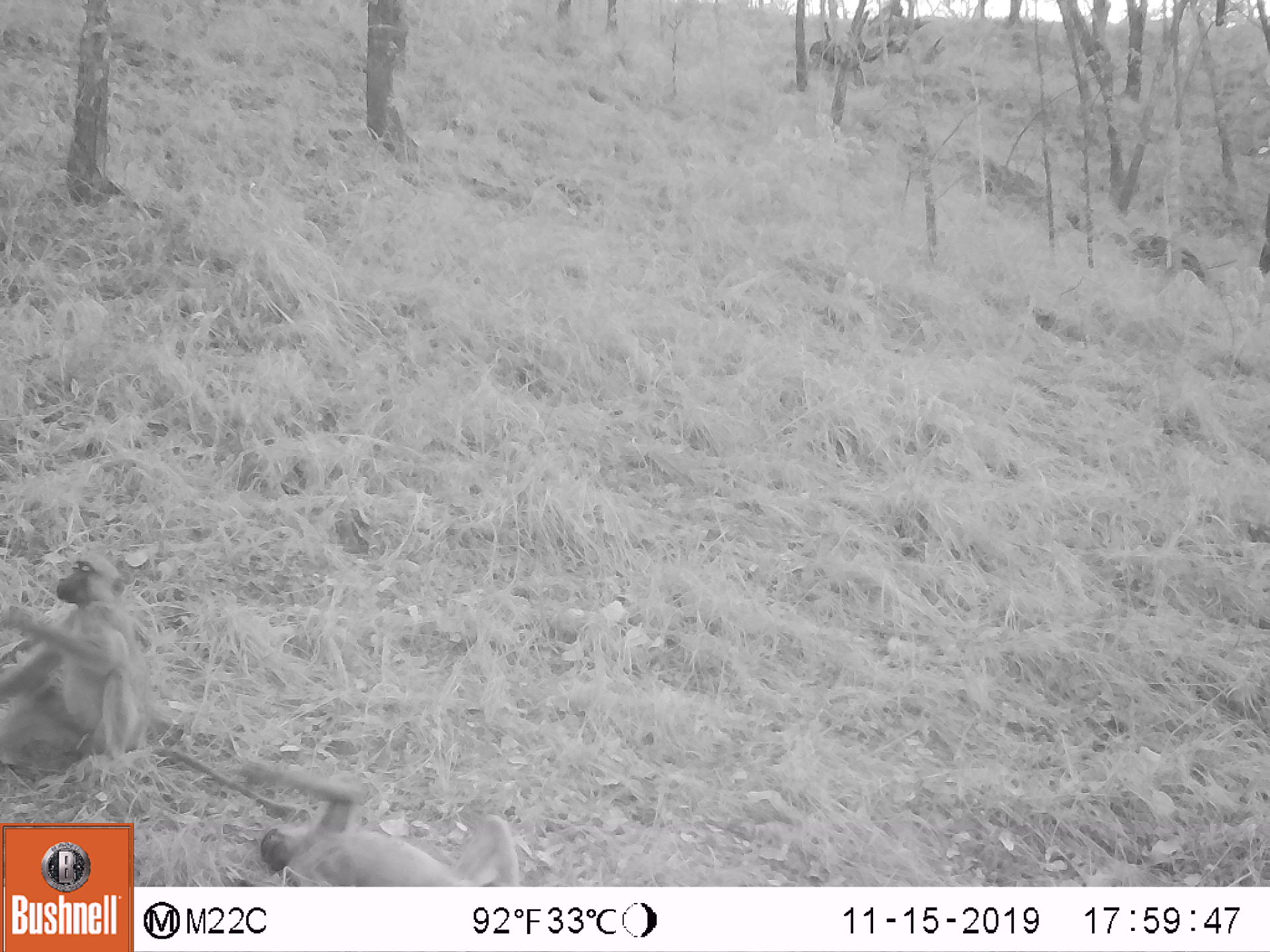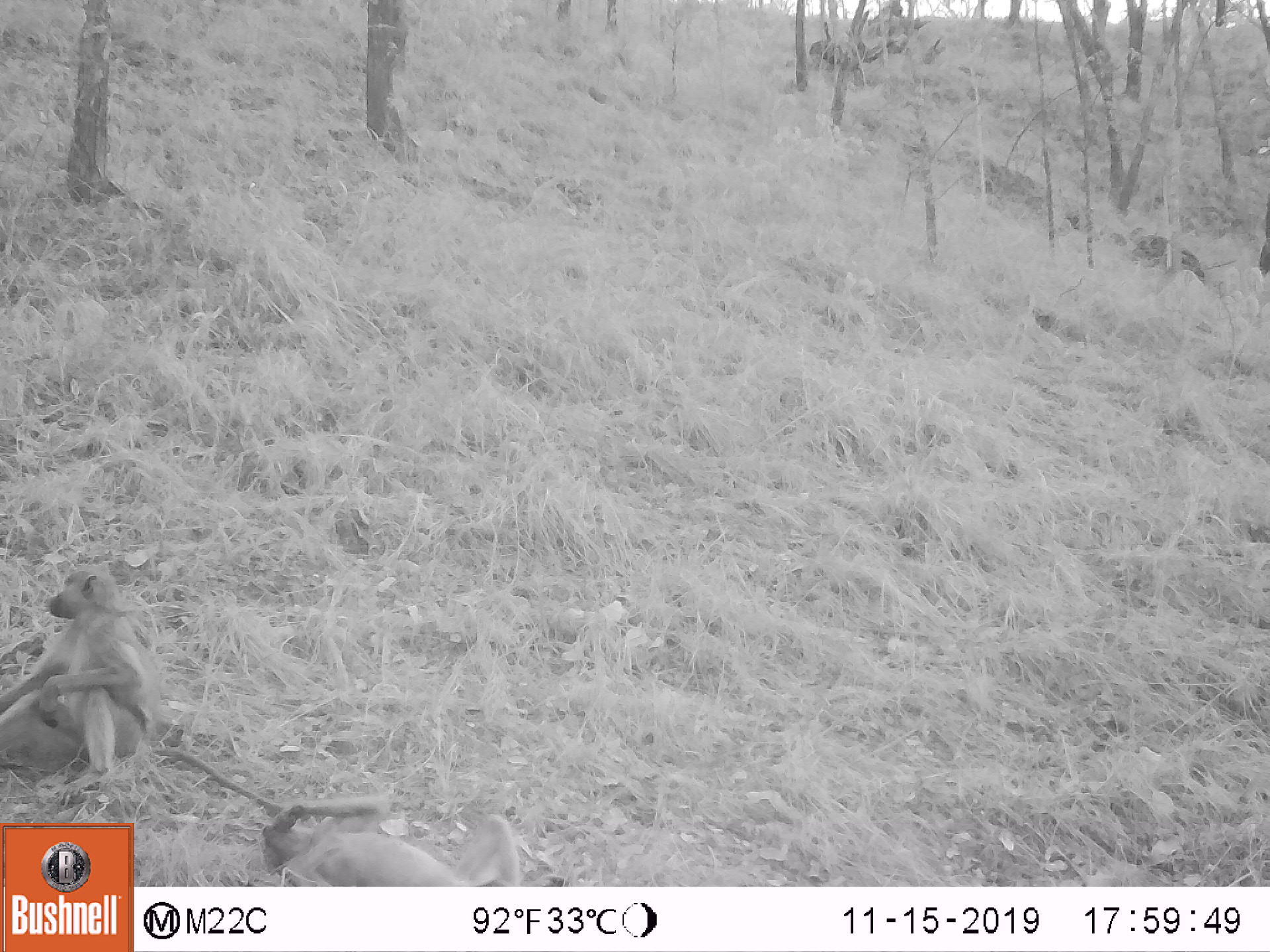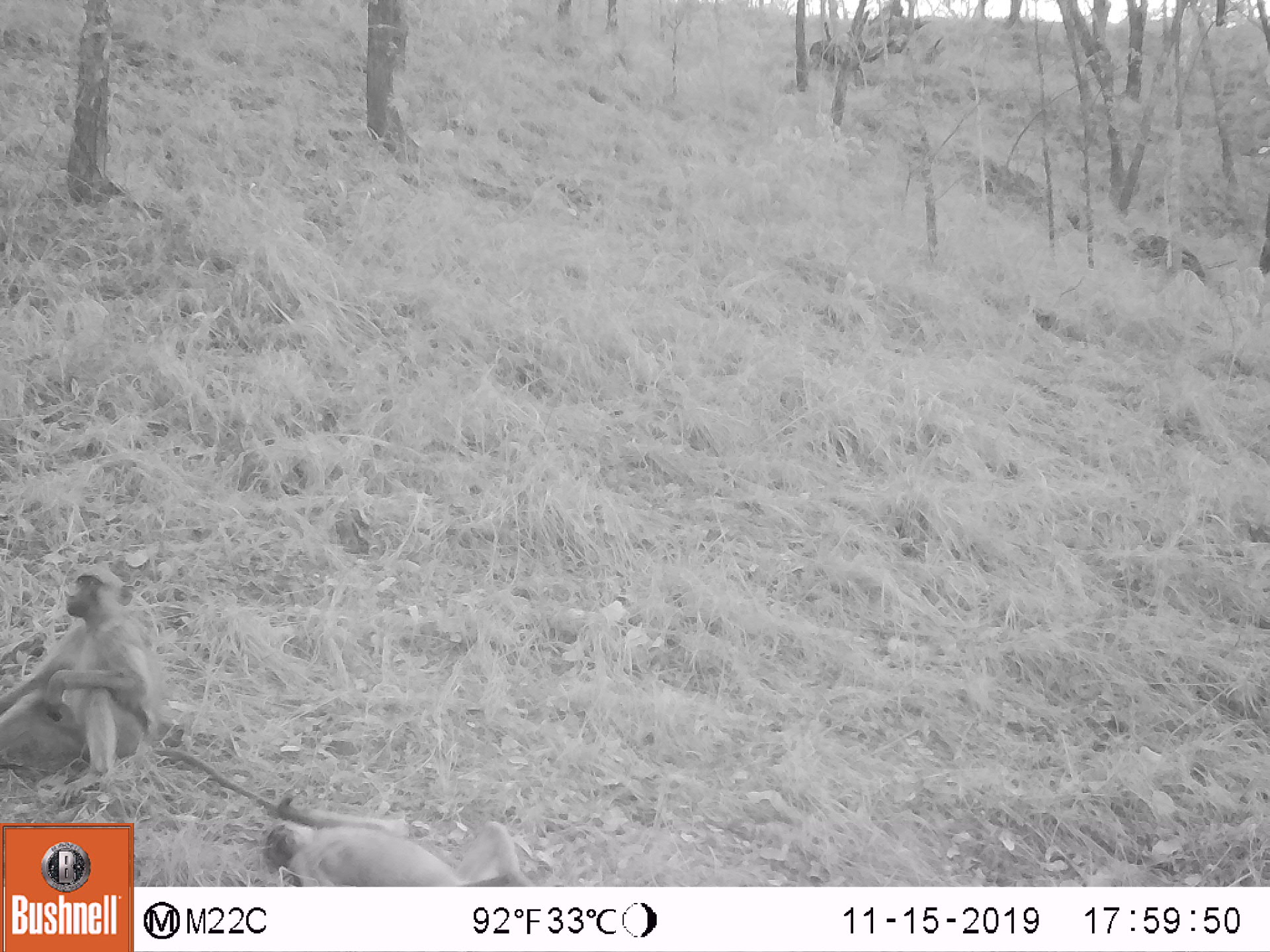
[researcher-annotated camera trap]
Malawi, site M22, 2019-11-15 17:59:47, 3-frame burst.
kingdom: Animalia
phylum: Chordata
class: Mammalia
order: Primates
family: Cercopithecidae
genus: Papio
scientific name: Papio cynocephalus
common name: yellow baboon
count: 2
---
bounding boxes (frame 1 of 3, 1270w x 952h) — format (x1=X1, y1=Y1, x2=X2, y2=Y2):
yellow baboon: (x1=4, y1=550, x2=308, y2=820); (x1=236, y1=750, x2=520, y2=883)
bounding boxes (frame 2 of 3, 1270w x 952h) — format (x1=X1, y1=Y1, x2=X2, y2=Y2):
yellow baboon: (x1=2, y1=569, x2=282, y2=812); (x1=259, y1=790, x2=522, y2=889)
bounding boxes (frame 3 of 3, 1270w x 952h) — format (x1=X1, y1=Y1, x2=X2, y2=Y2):
yellow baboon: (x1=2, y1=564, x2=273, y2=808); (x1=259, y1=793, x2=529, y2=885)